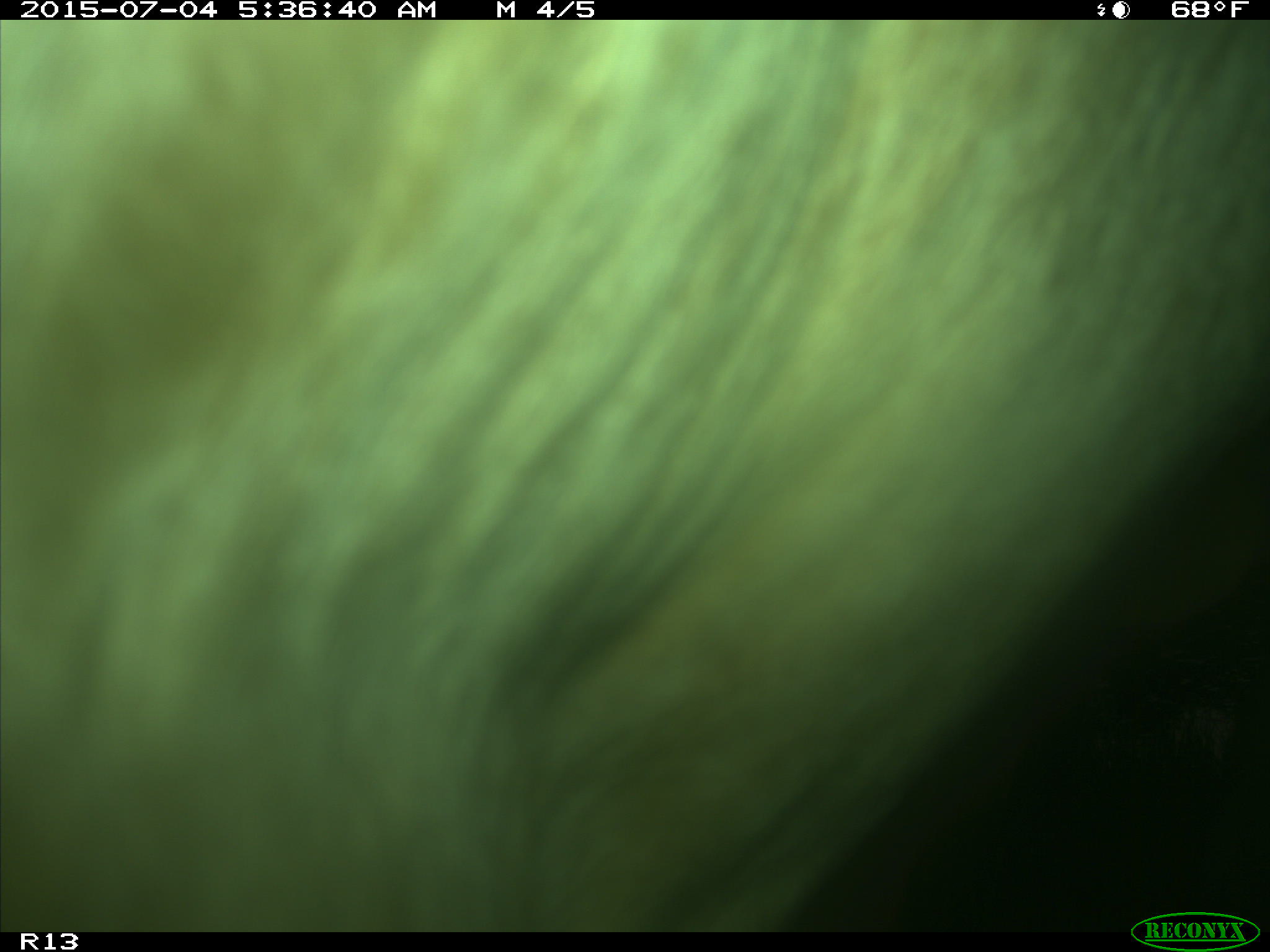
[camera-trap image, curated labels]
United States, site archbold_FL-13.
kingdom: Animalia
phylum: Chordata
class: Mammalia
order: Artiodactyla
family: Bovidae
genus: Bos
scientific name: Bos taurus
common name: domestic cow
Bos taurus (domestic cow).